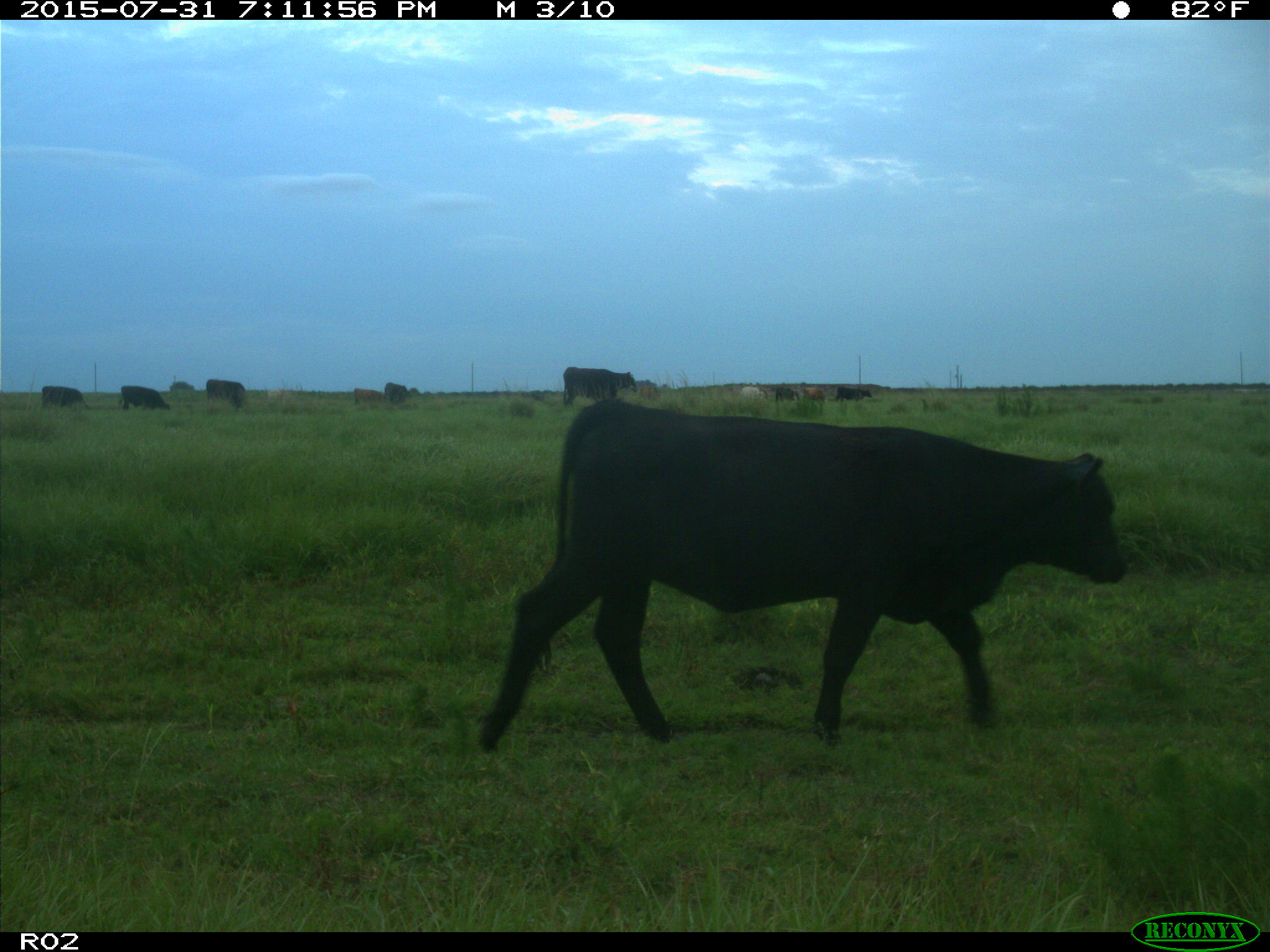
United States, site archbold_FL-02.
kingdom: Animalia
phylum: Chordata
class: Mammalia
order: Artiodactyla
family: Bovidae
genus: Bos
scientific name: Bos taurus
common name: domestic cow